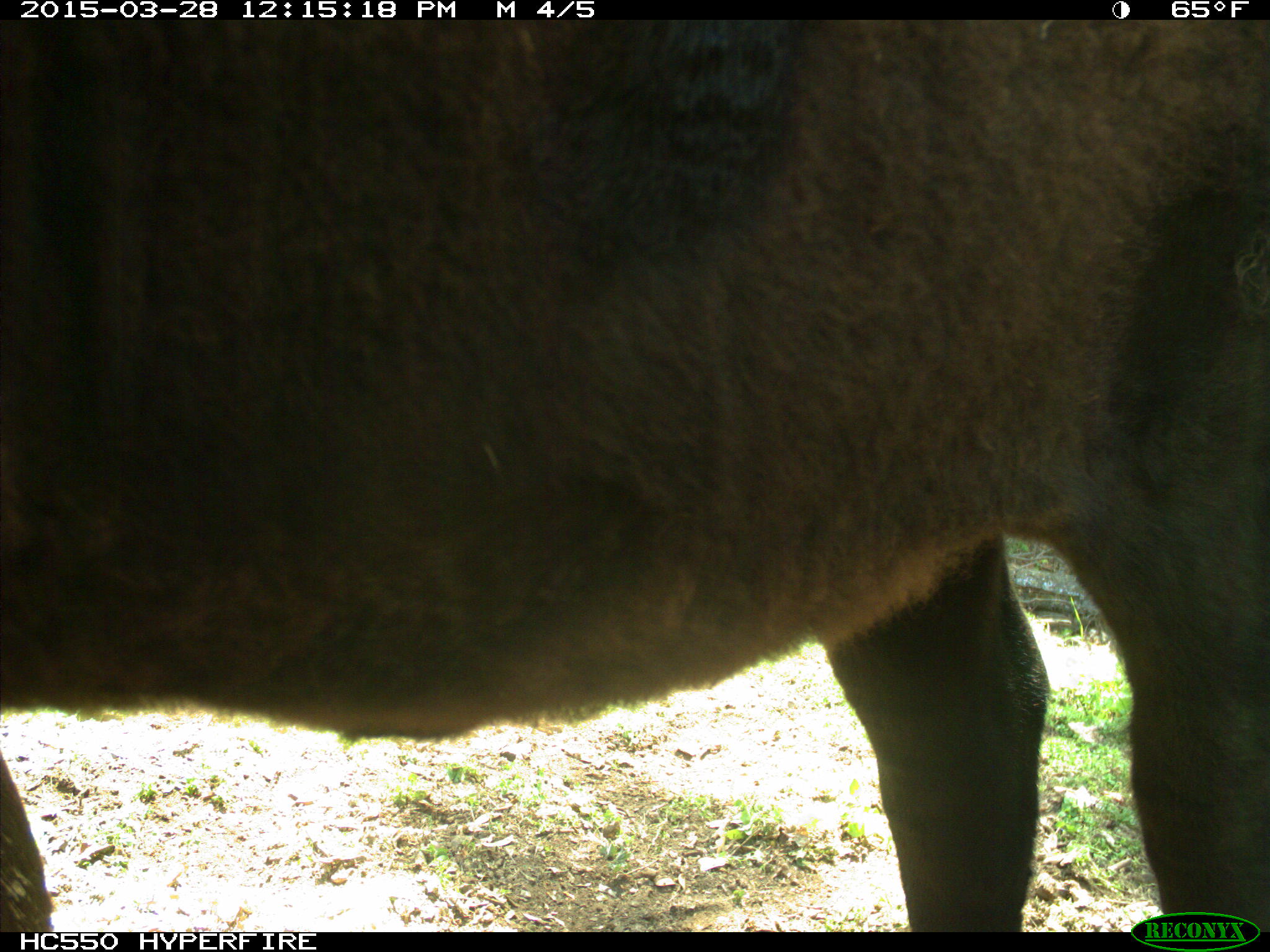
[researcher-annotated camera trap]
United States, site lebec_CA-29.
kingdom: Animalia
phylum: Chordata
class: Mammalia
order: Artiodactyla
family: Bovidae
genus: Bos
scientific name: Bos taurus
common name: domestic cow